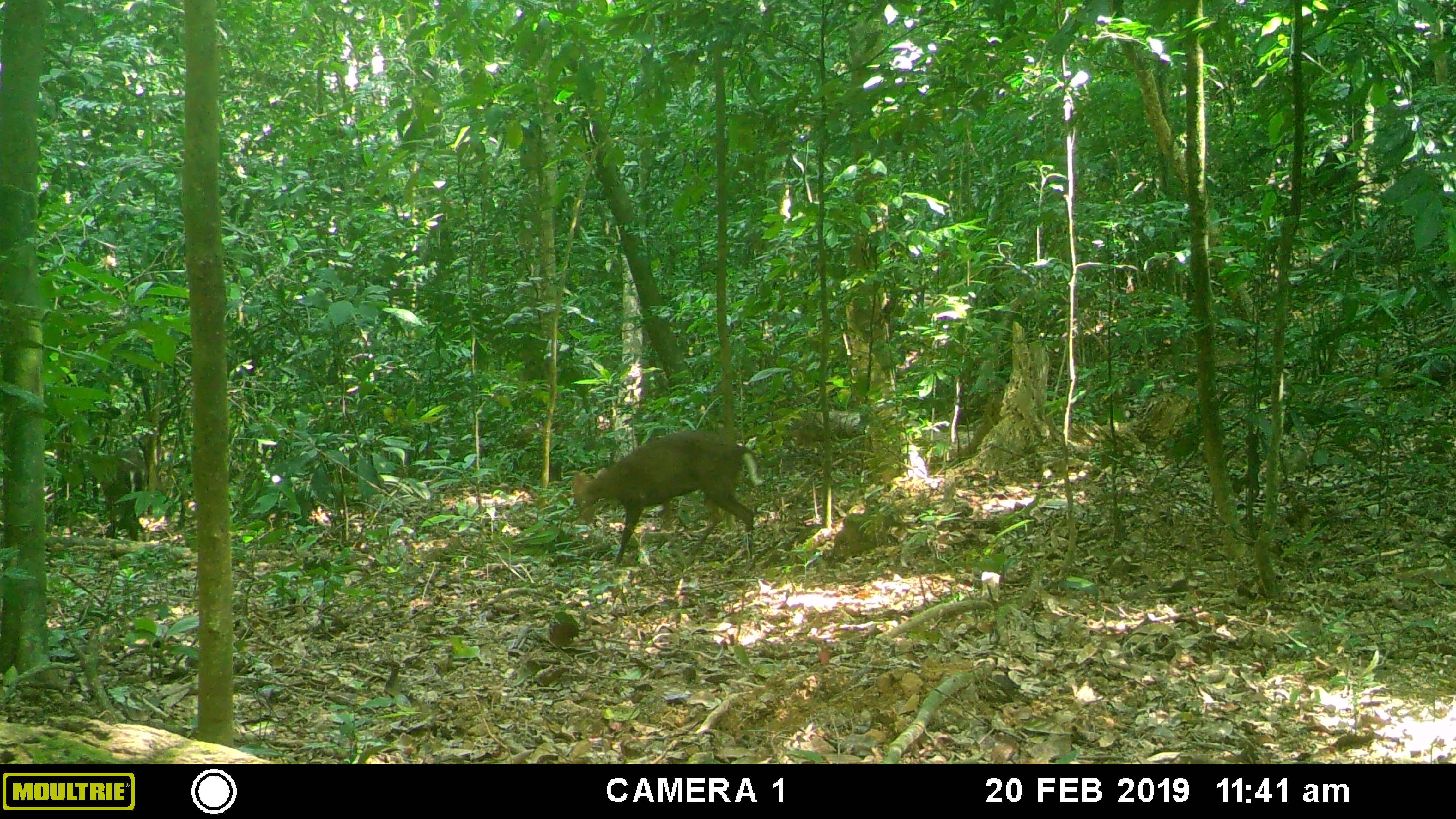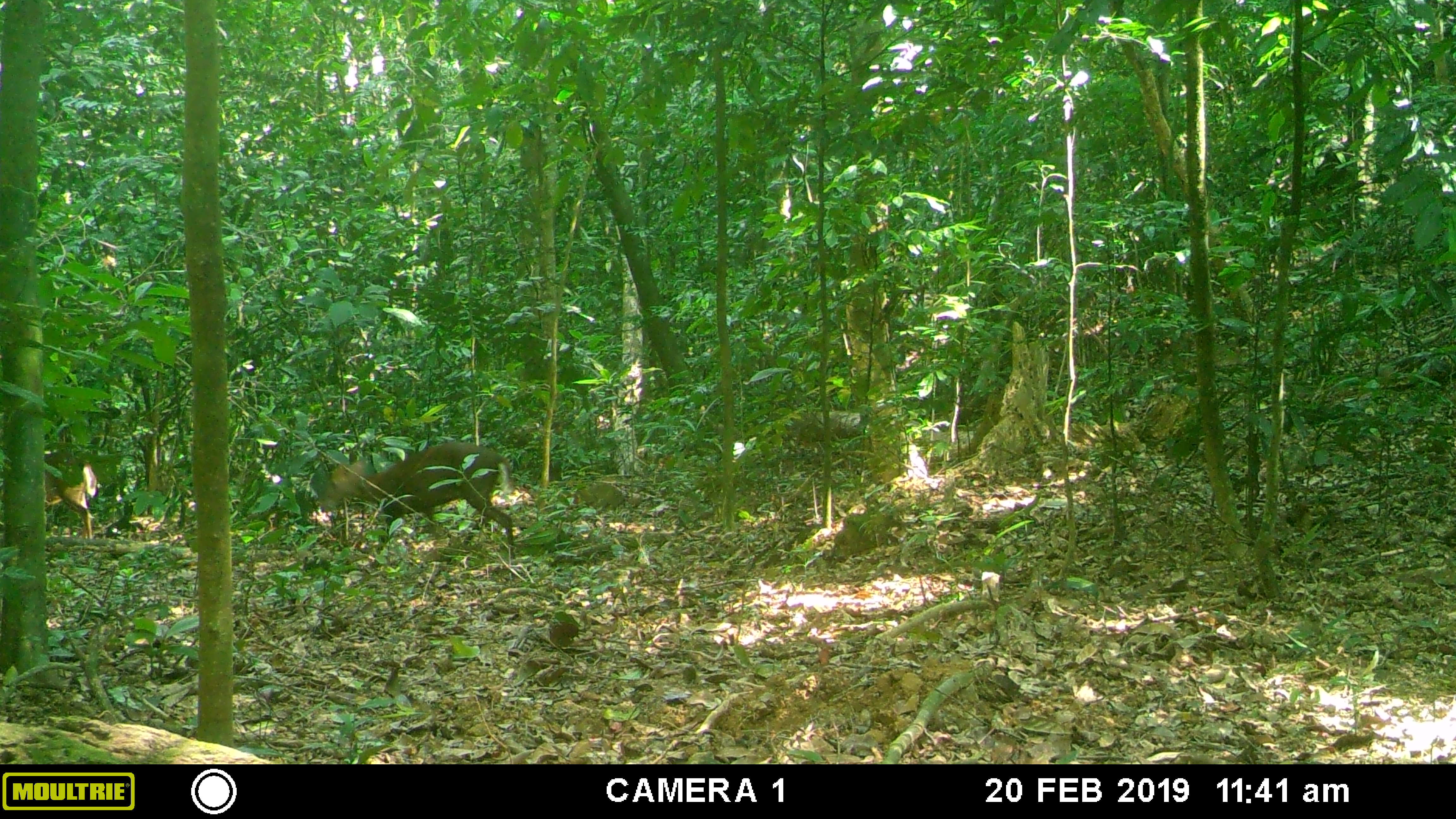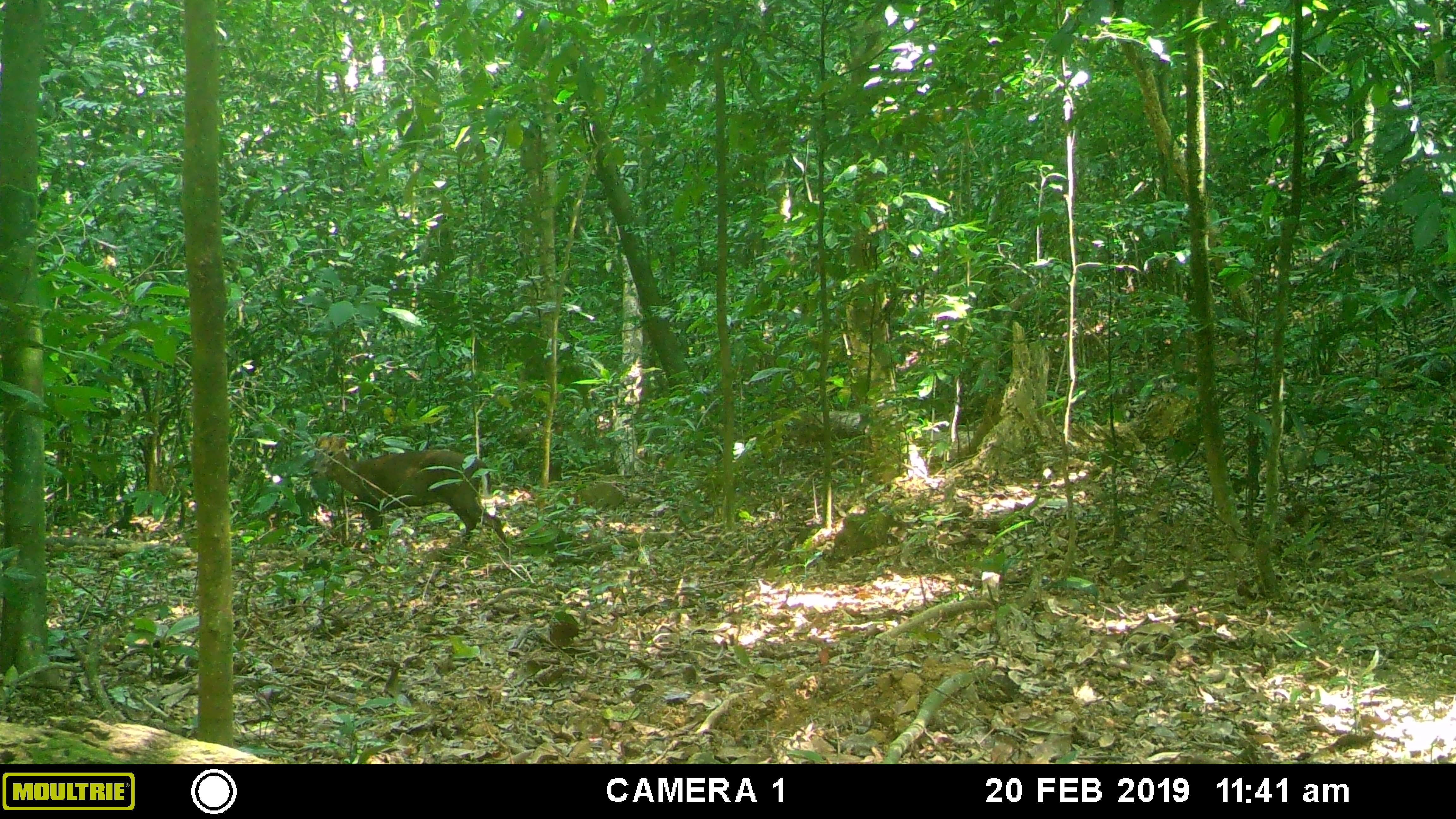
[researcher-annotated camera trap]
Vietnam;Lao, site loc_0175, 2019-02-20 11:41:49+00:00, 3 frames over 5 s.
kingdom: Animalia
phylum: Chordata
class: Mammalia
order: Artiodactyla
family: Cervidae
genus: Muntiacus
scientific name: Muntiacus rooseveltorum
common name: roosevelt's muntjac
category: roosevelts muntjac group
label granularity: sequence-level